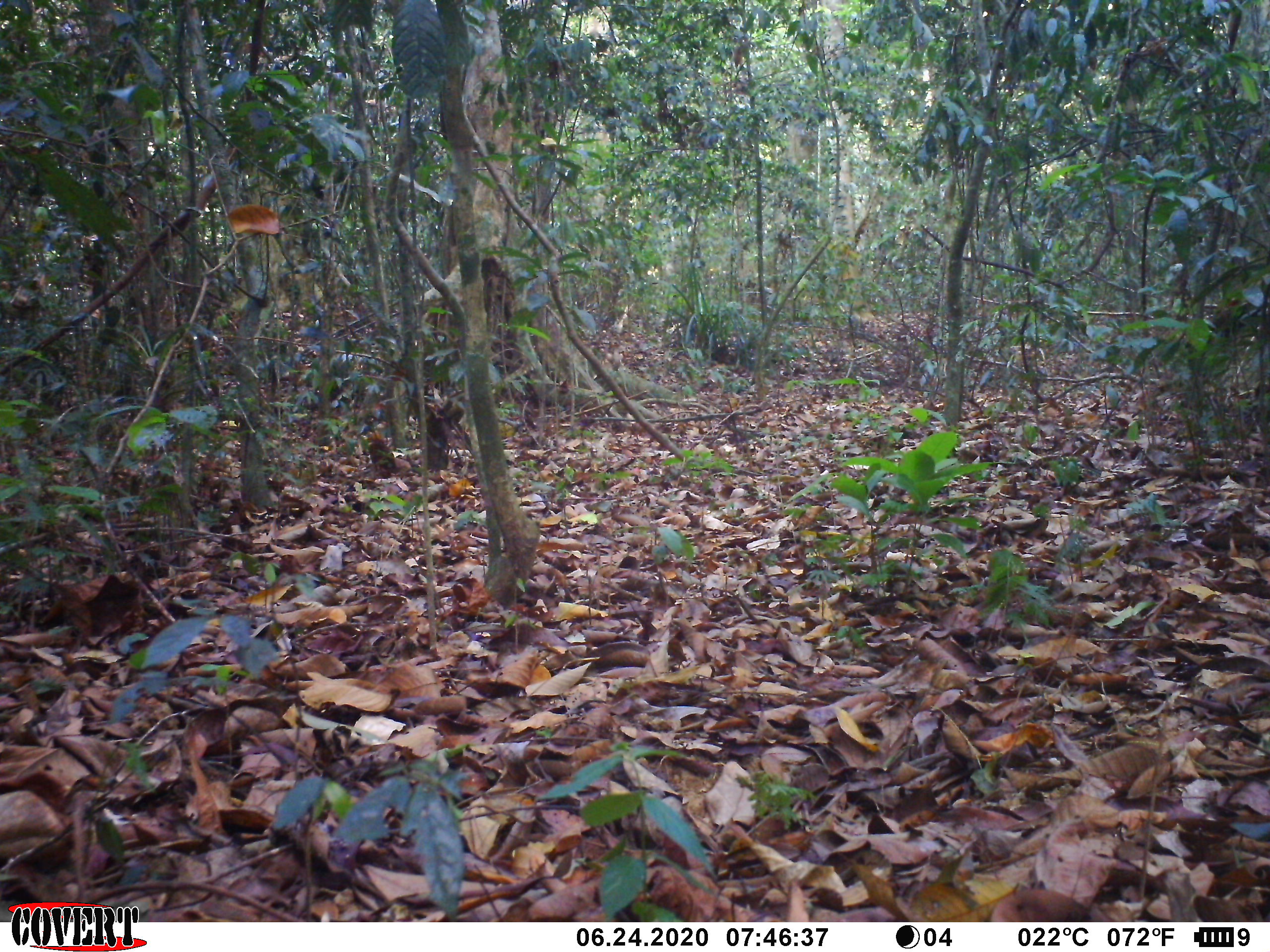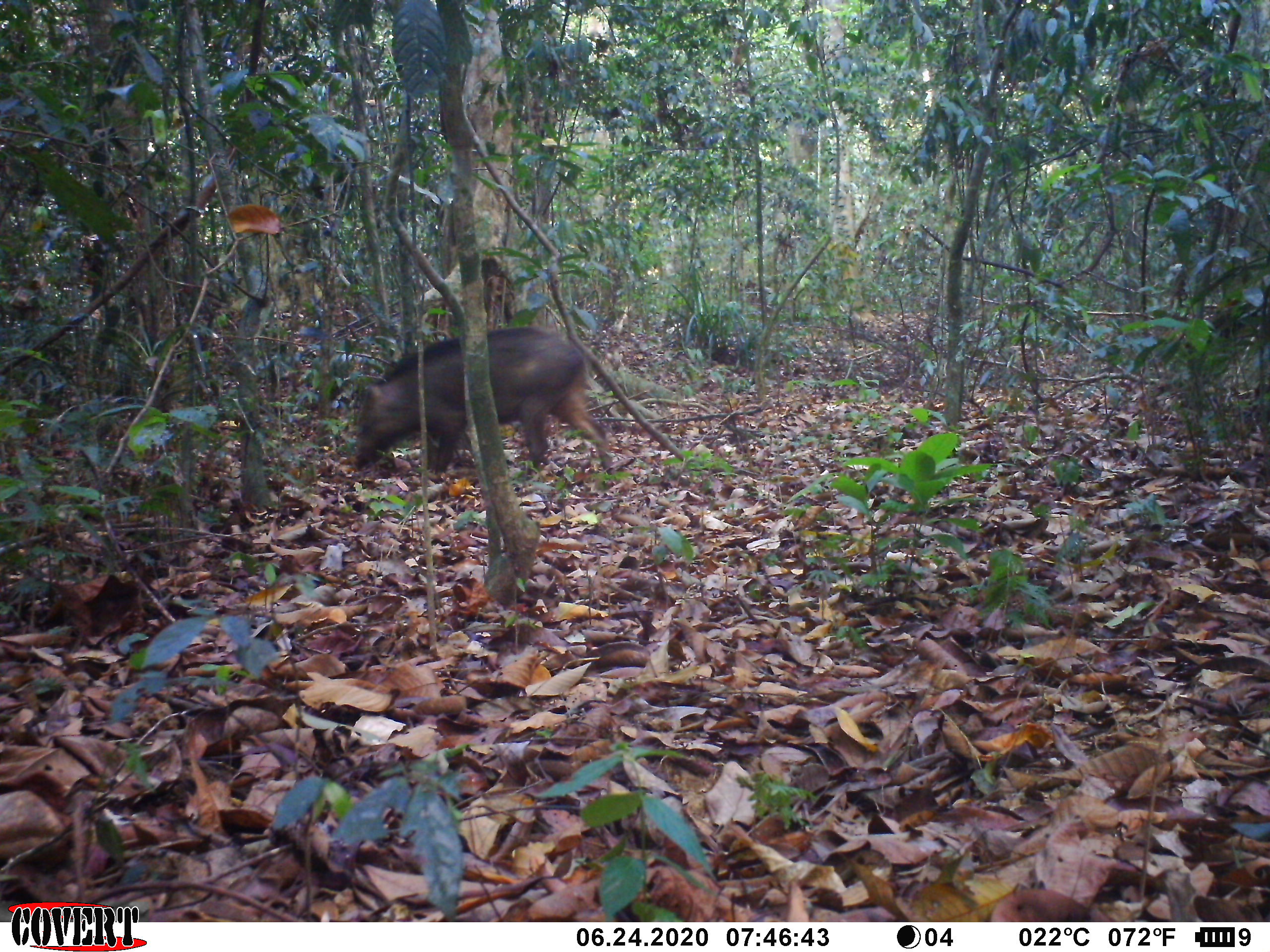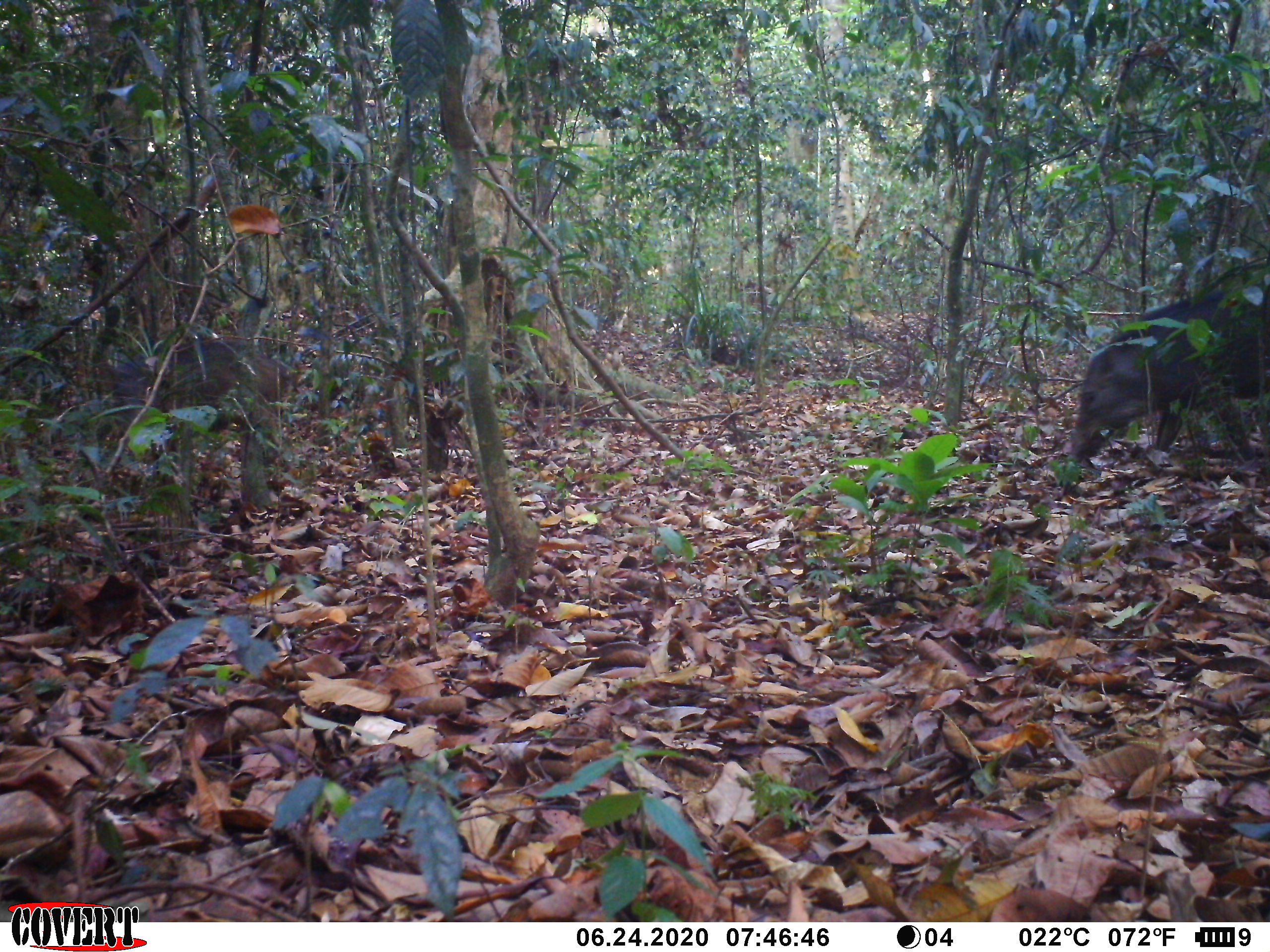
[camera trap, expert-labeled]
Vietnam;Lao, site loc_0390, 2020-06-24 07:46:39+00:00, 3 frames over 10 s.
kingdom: Animalia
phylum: Chordata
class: Mammalia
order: Artiodactyla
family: Suidae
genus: Sus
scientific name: Sus scrofa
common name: eurasian wild pig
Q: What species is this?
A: Eurasian wild pig (Sus scrofa).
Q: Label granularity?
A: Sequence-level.